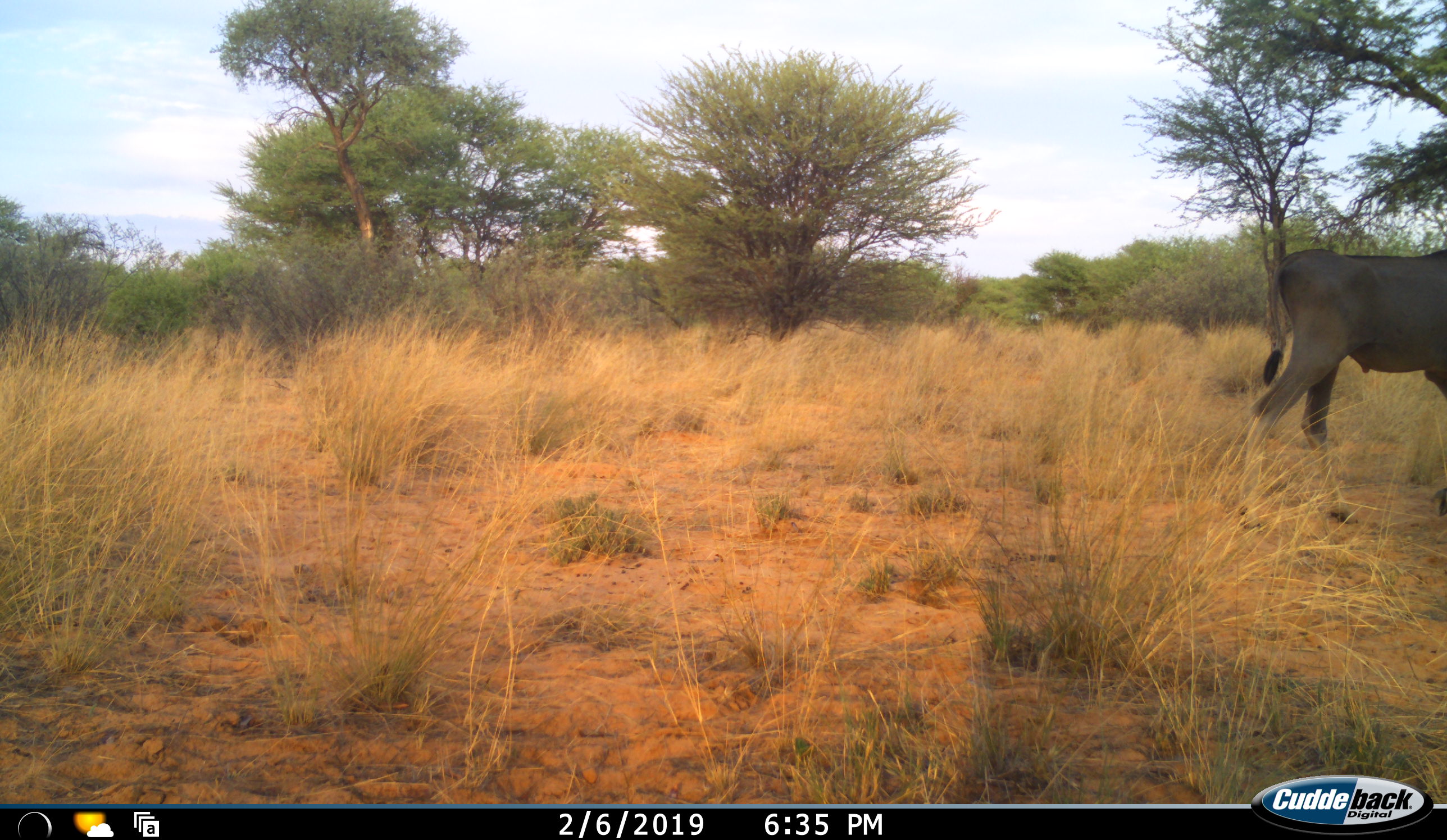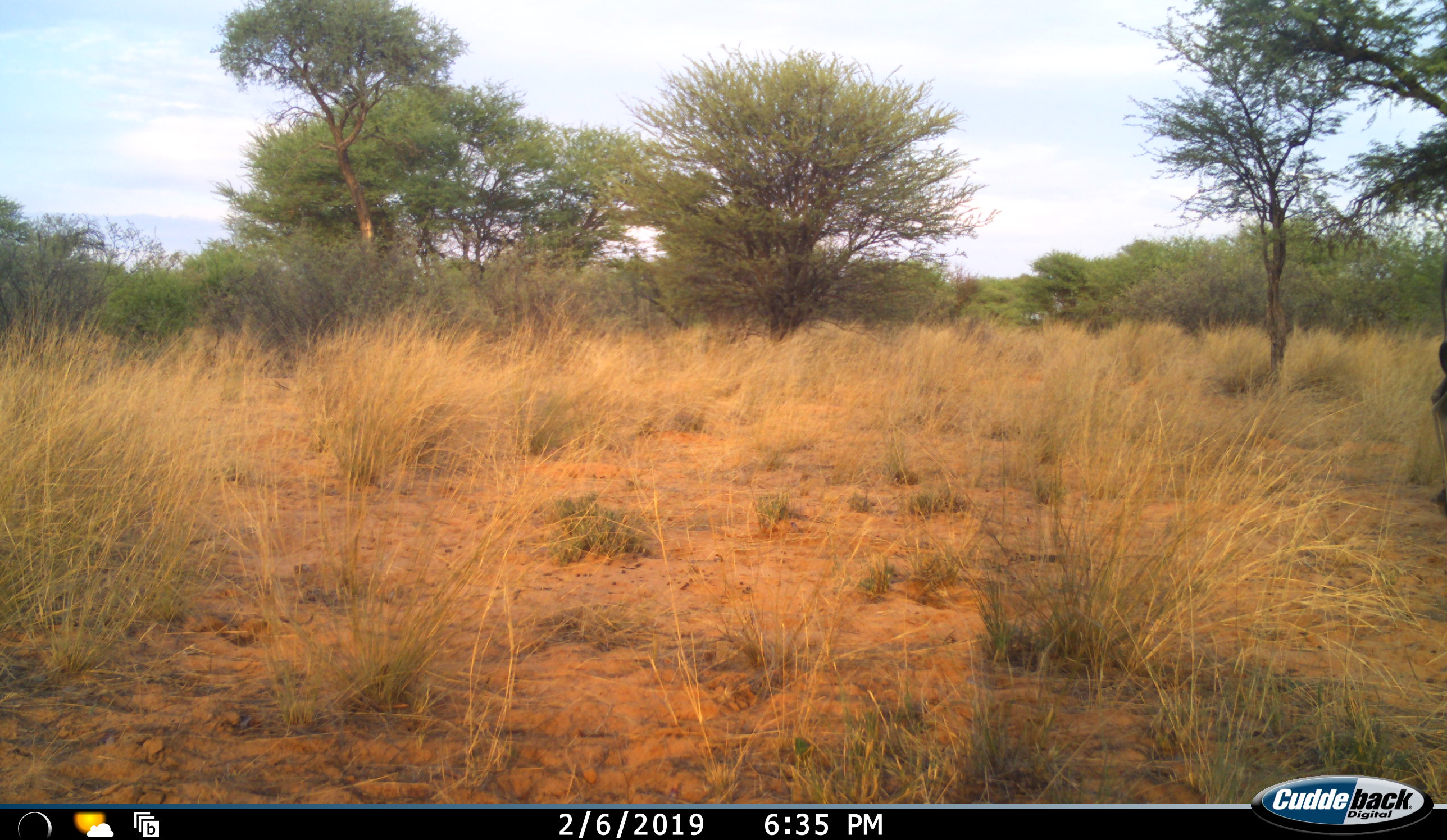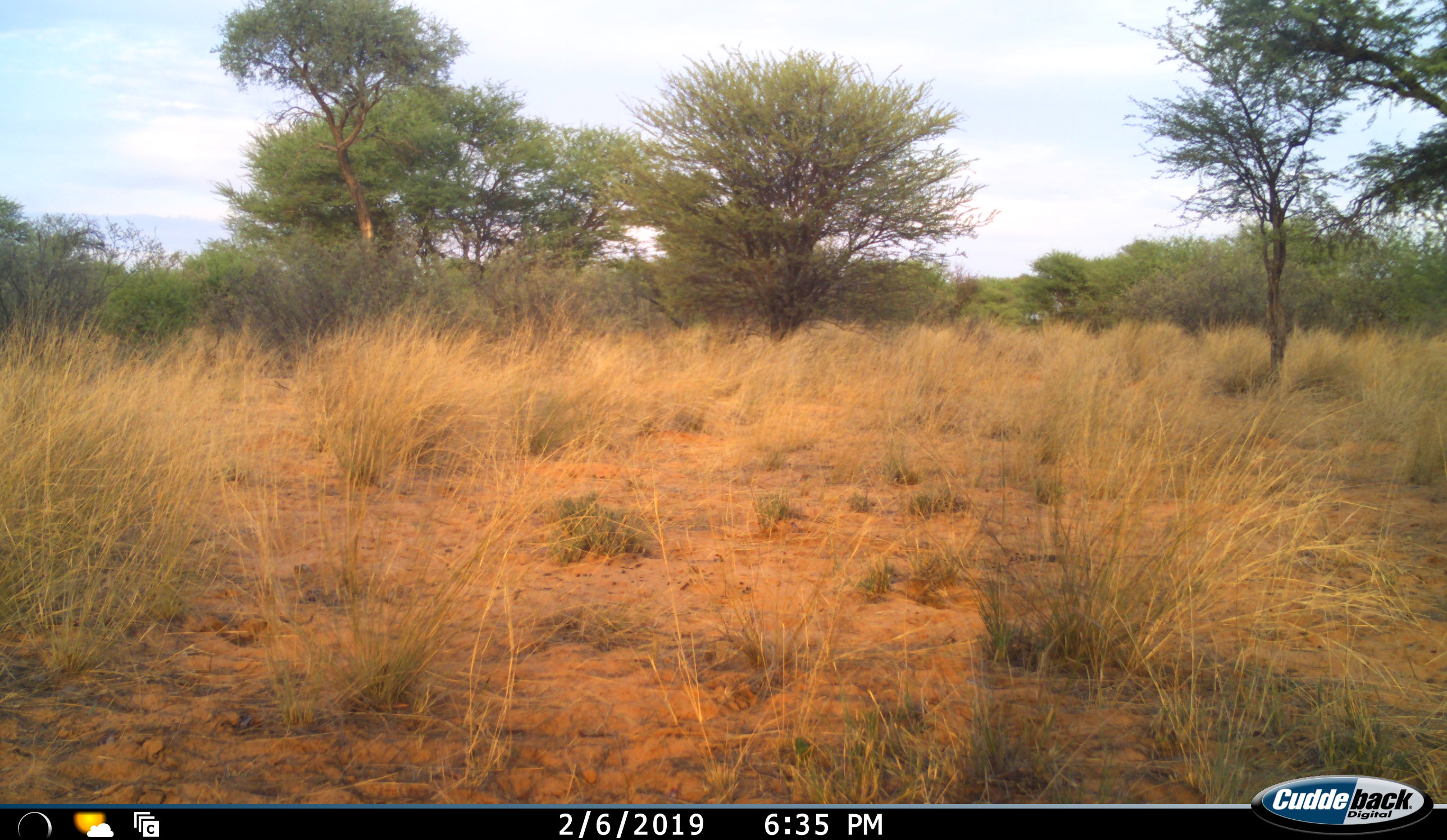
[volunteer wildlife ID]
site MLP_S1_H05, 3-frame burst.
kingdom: Animalia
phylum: Chordata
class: Mammalia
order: Artiodactyla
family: Bovidae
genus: Tragelaphus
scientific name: Tragelaphus oryx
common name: eland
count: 1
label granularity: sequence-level